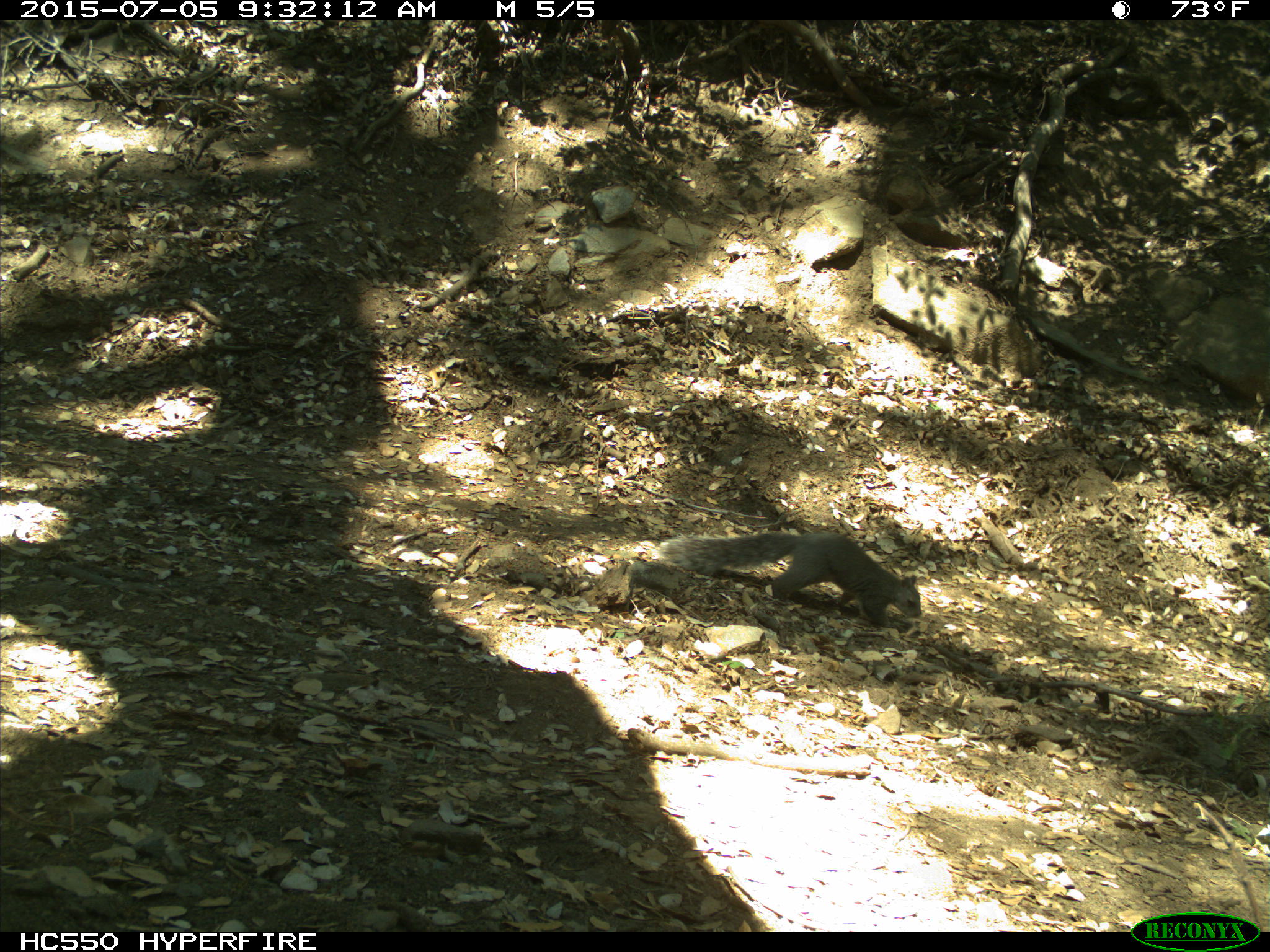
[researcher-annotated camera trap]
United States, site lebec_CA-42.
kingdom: Animalia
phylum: Chordata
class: Mammalia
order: Rodentia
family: Sciuridae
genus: Sciurus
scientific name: Sciurus carolinensis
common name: eastern gray squirrel